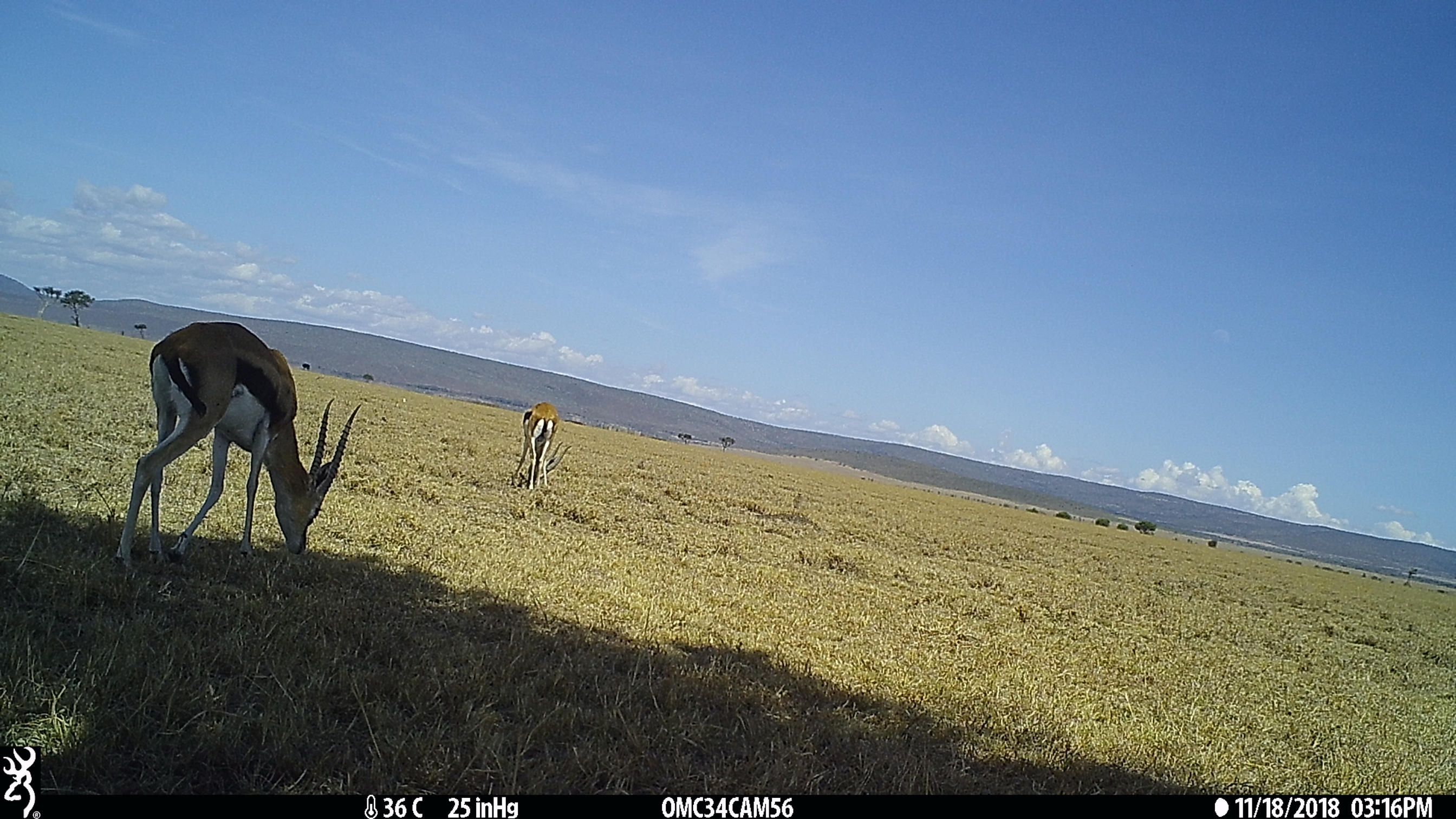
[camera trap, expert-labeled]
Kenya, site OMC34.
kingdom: Animalia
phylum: Chordata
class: Mammalia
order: Artiodactyla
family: Bovidae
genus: Eudorcas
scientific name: Eudorcas thomsonii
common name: thomon's gazelle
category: gazelle thomsons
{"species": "gazelle thomsons (thomon's gazelle) (Eudorcas thomsonii)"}